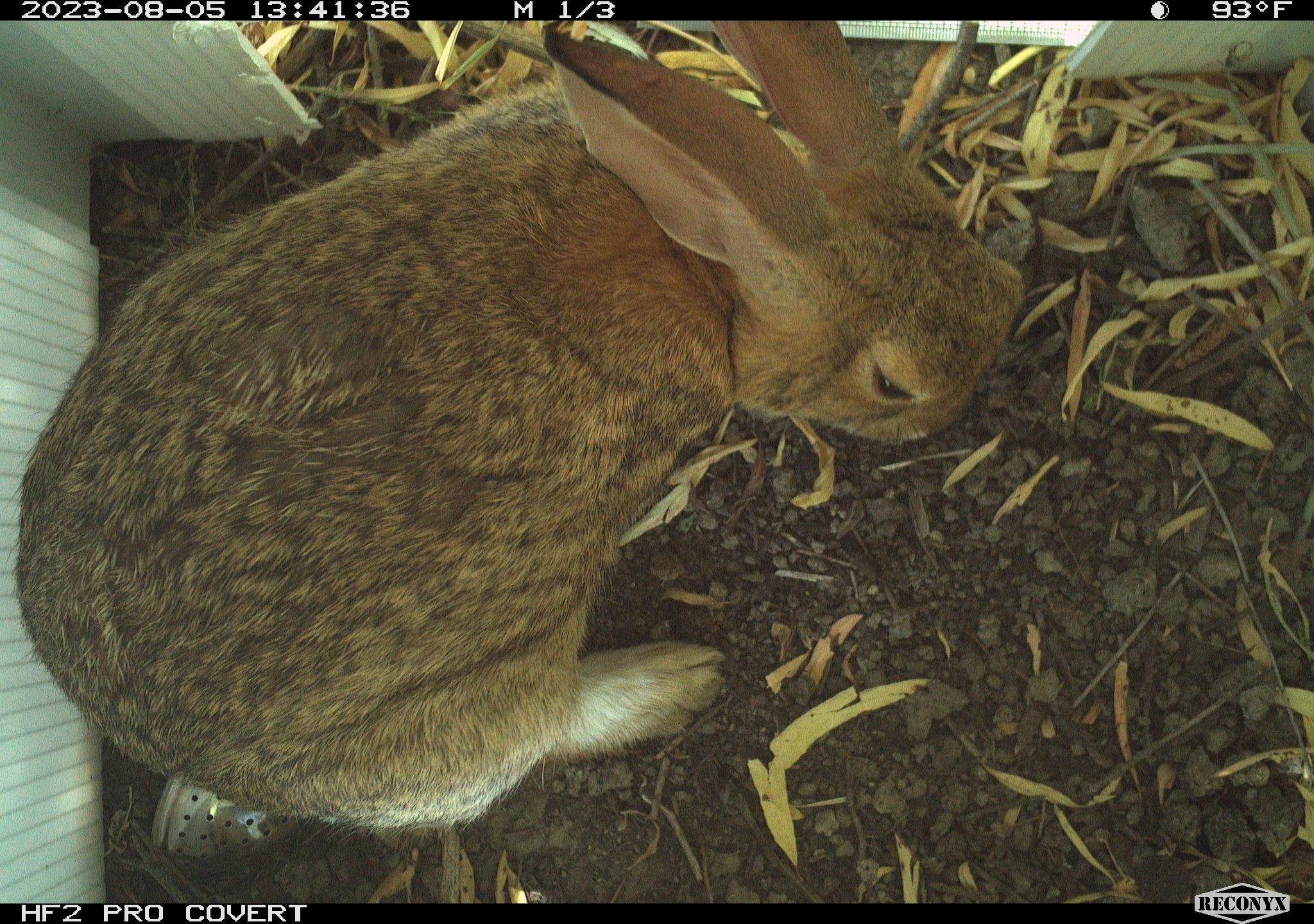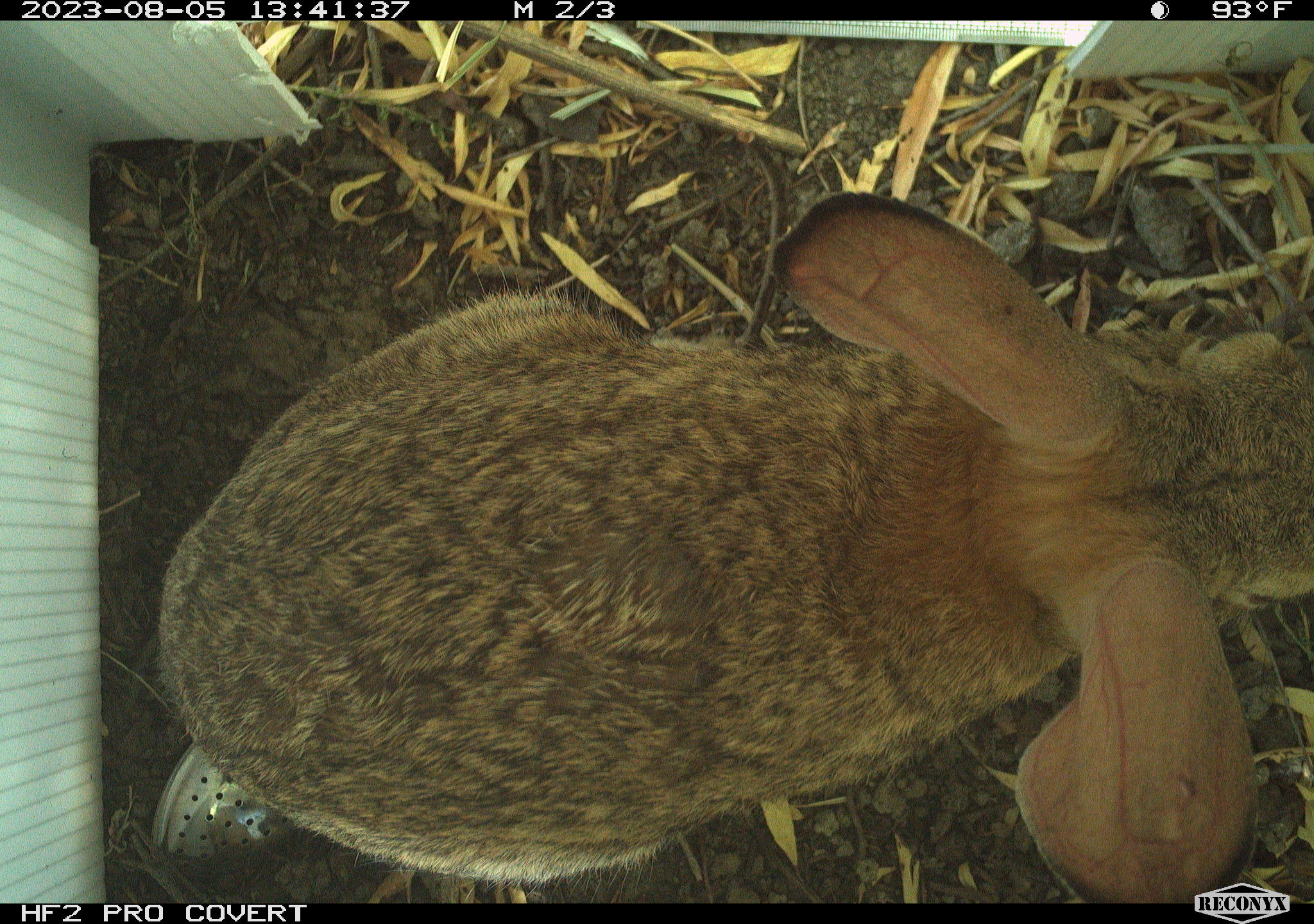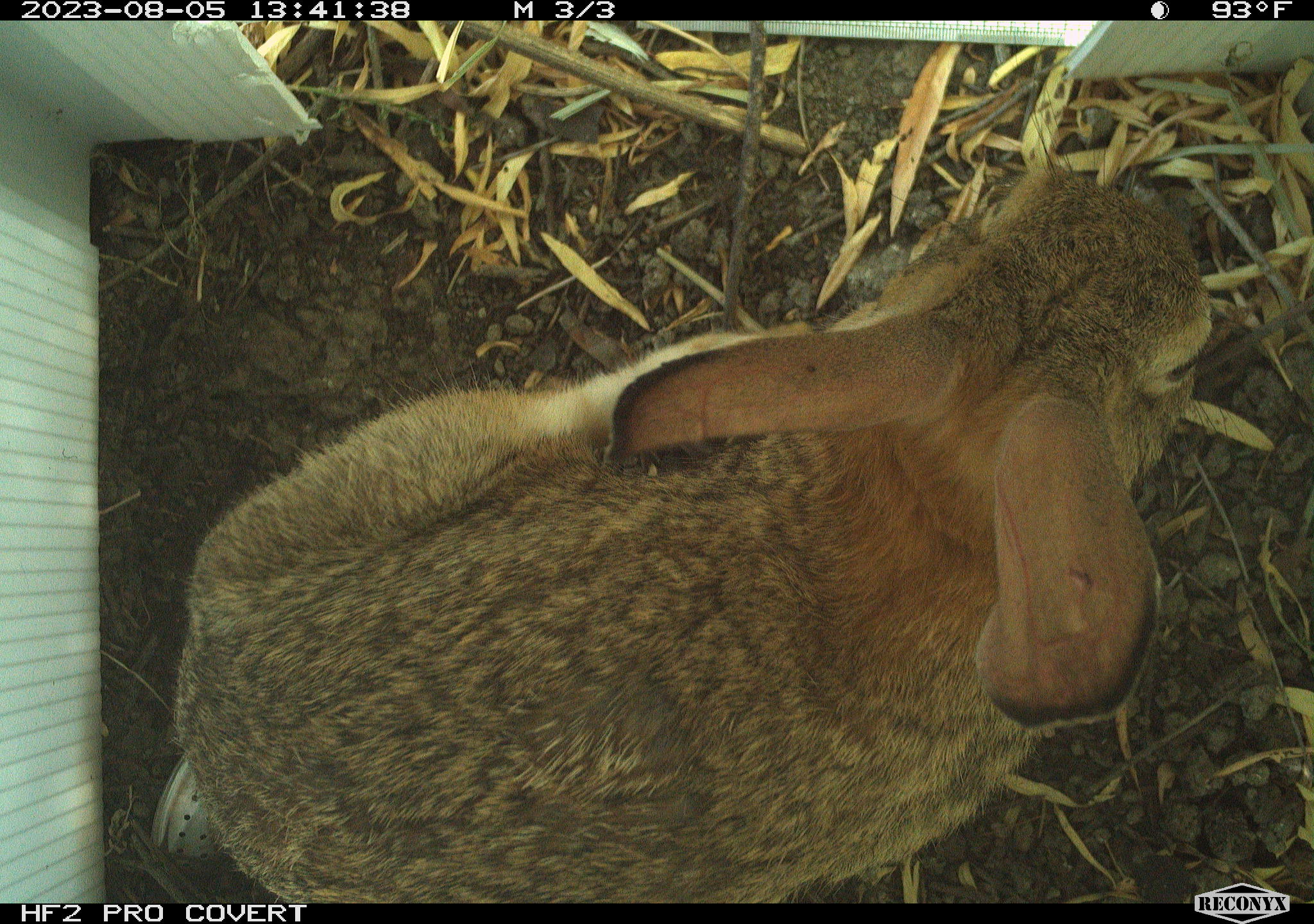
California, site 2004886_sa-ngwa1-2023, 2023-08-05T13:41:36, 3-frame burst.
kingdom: Animalia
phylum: Chordata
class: Mammalia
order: Lagomorpha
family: Leporidae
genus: Sylvilagus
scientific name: Sylvilagus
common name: cottontail rabbits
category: sylvilagus species